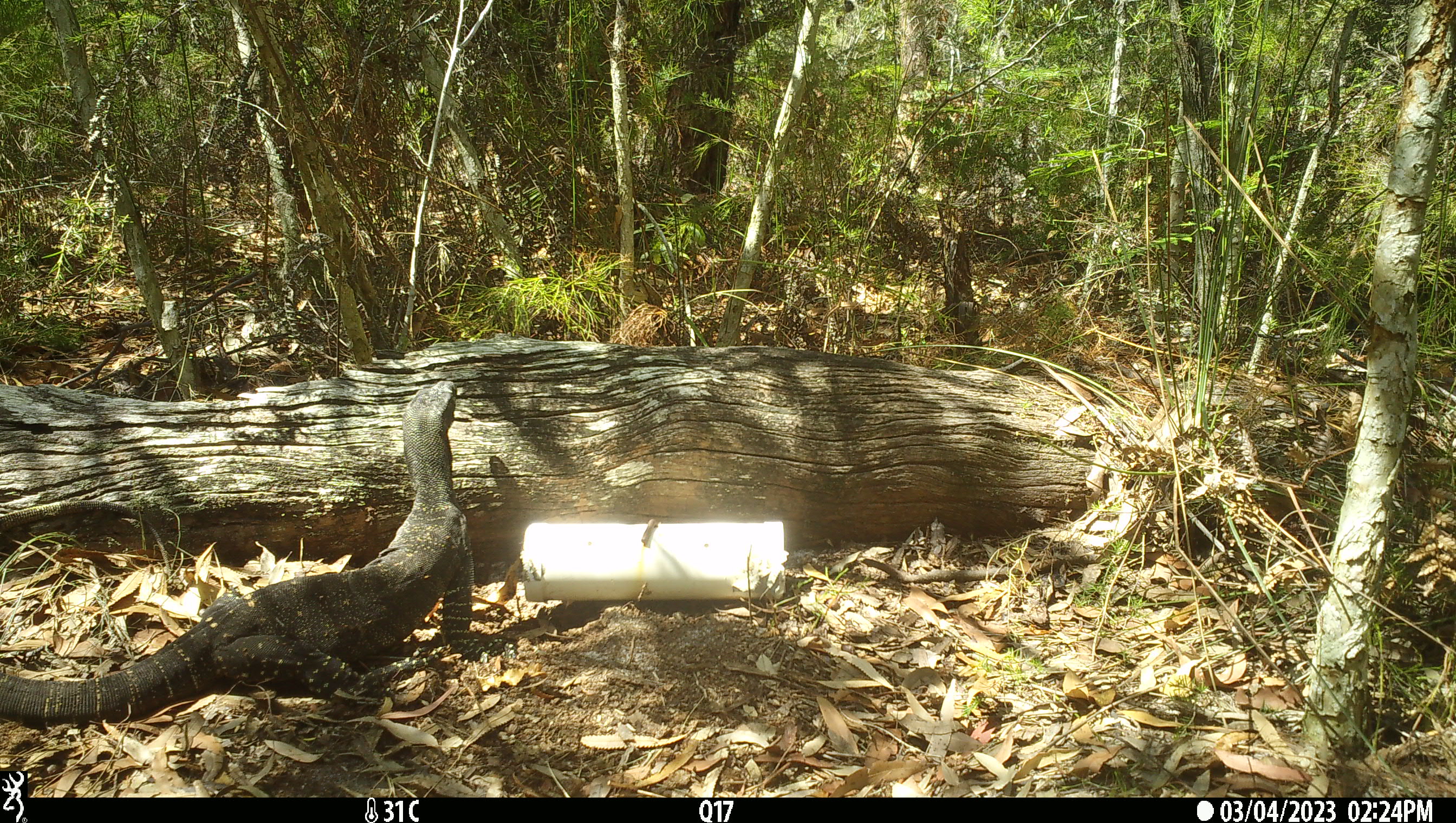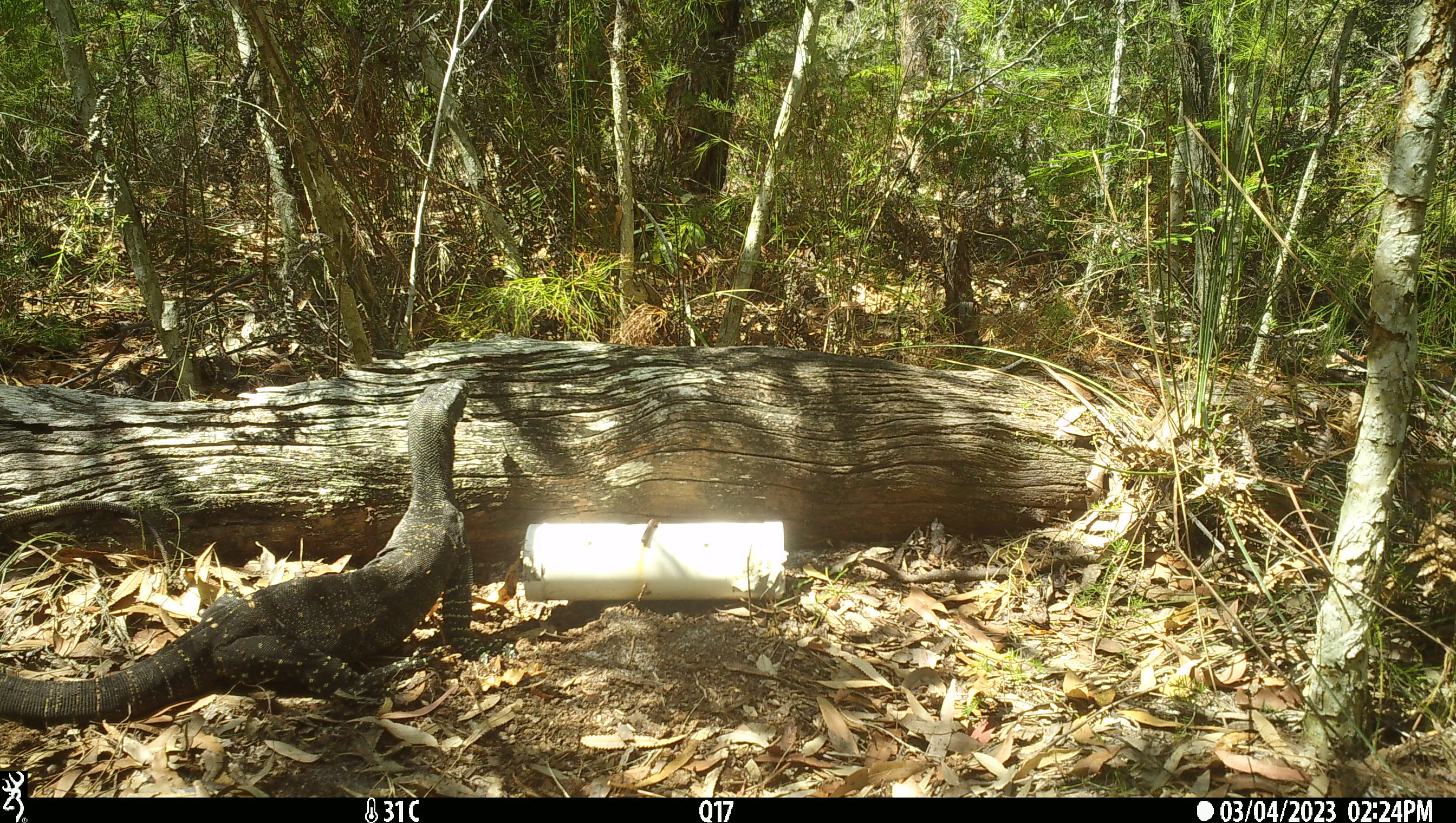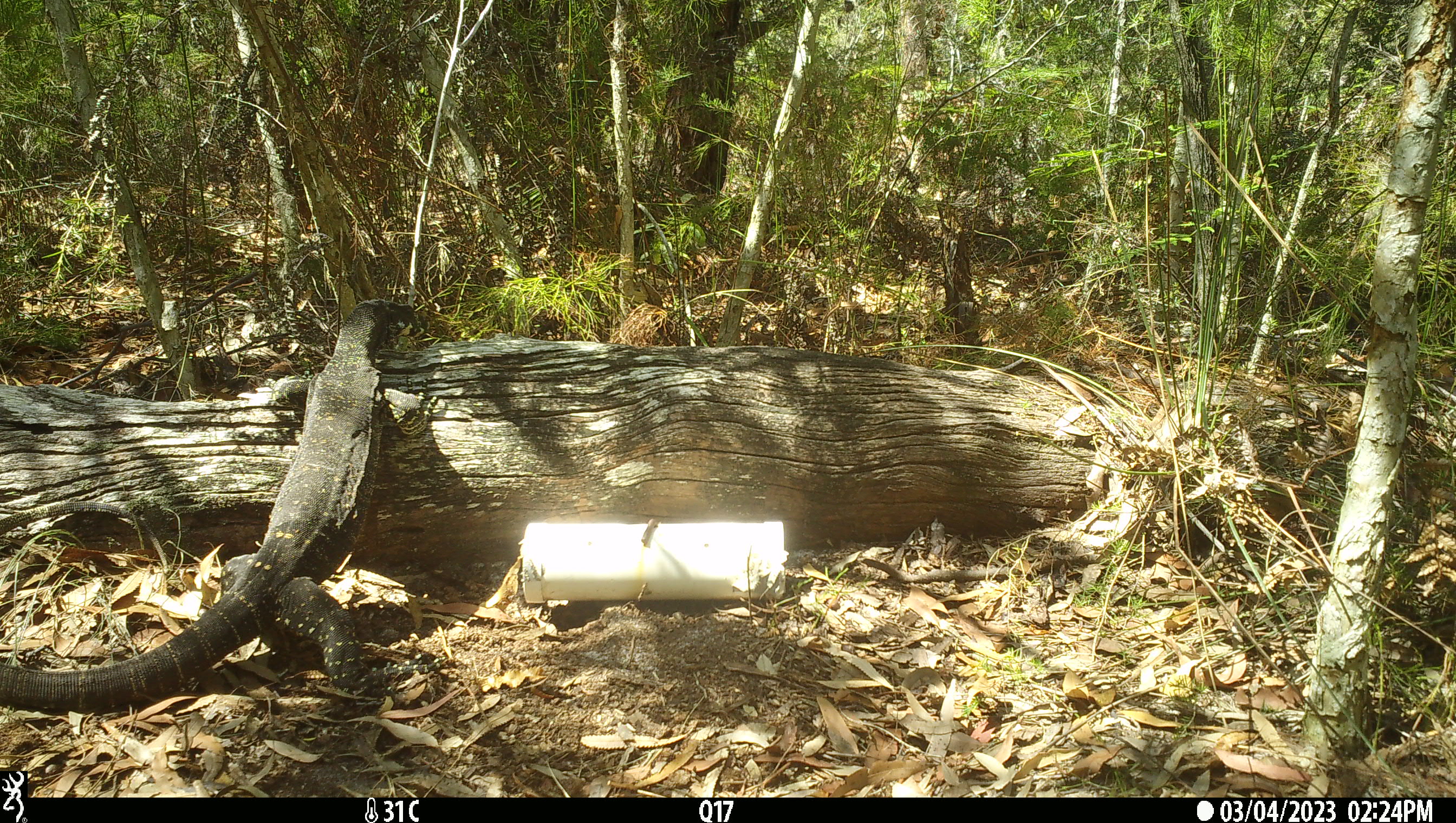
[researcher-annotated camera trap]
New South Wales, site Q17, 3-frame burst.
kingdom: Animalia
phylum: Chordata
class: Reptilia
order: Squamata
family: Varanidae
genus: Varanus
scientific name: Varanus varius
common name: lace monitor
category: goanna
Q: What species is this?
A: Goanna (lace monitor) (Varanus varius).